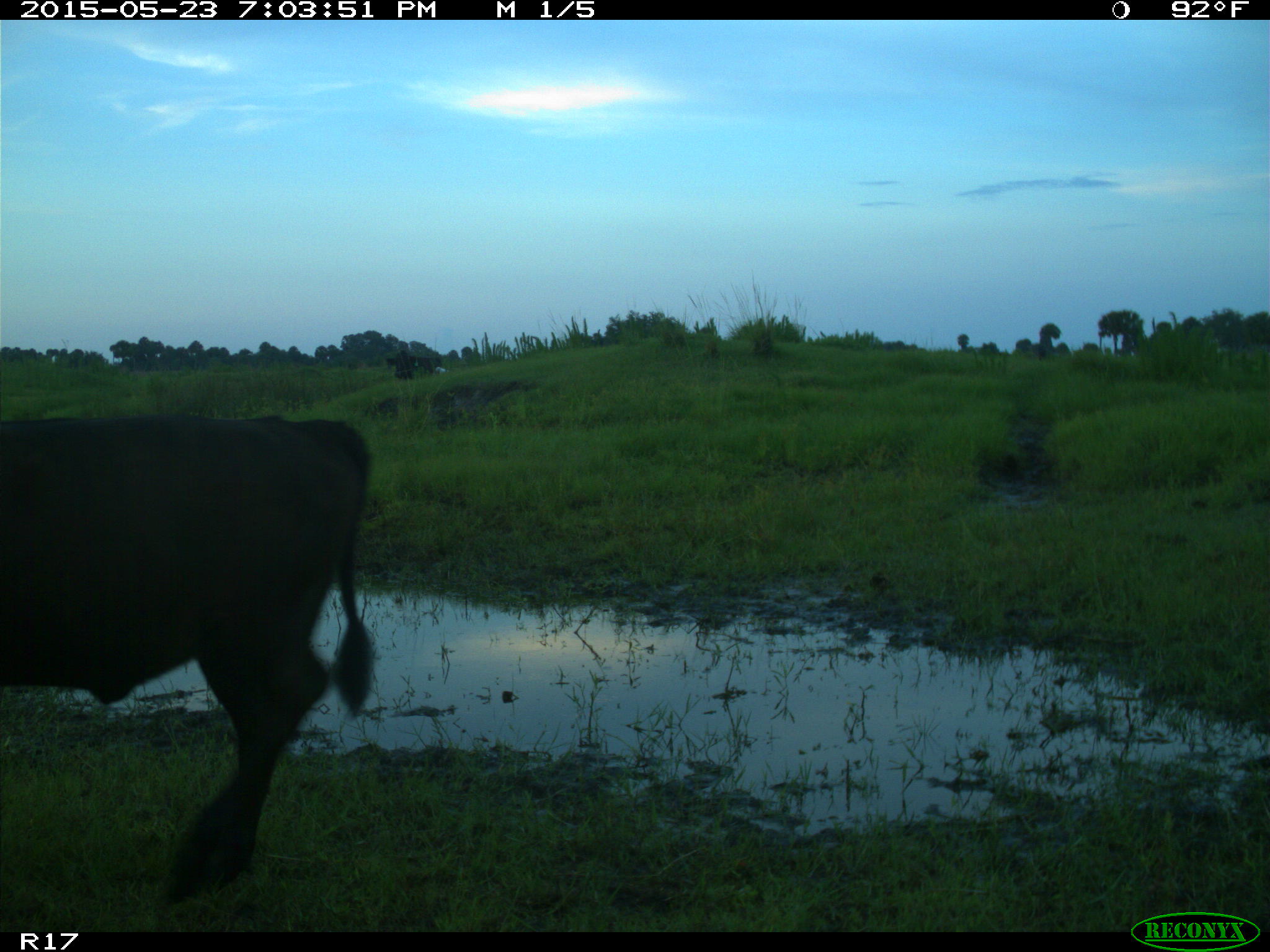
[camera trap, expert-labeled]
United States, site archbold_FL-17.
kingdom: Animalia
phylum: Chordata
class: Mammalia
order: Artiodactyla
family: Bovidae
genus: Bos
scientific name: Bos taurus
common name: domestic cow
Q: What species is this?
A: Bos taurus (domestic cow).